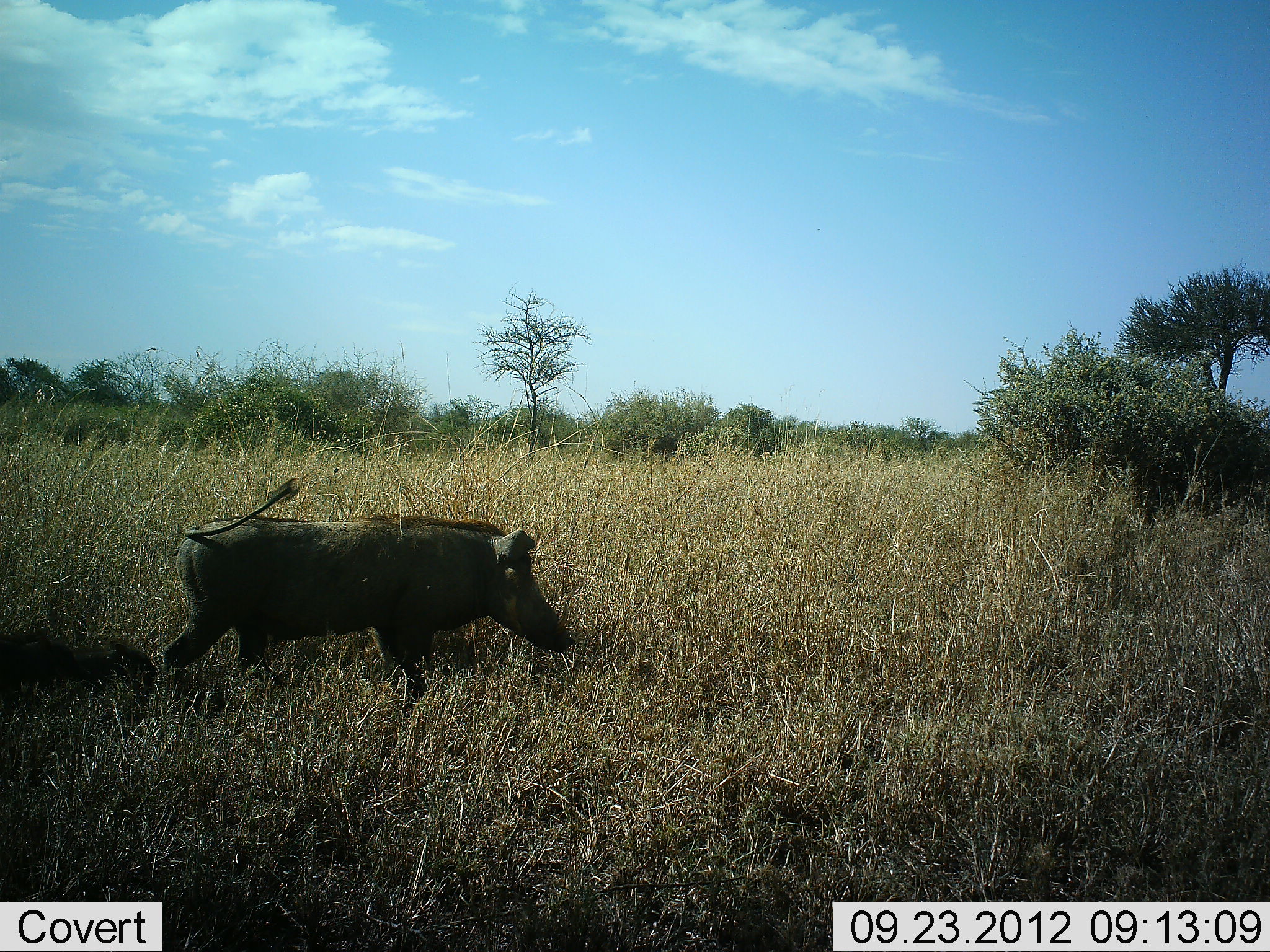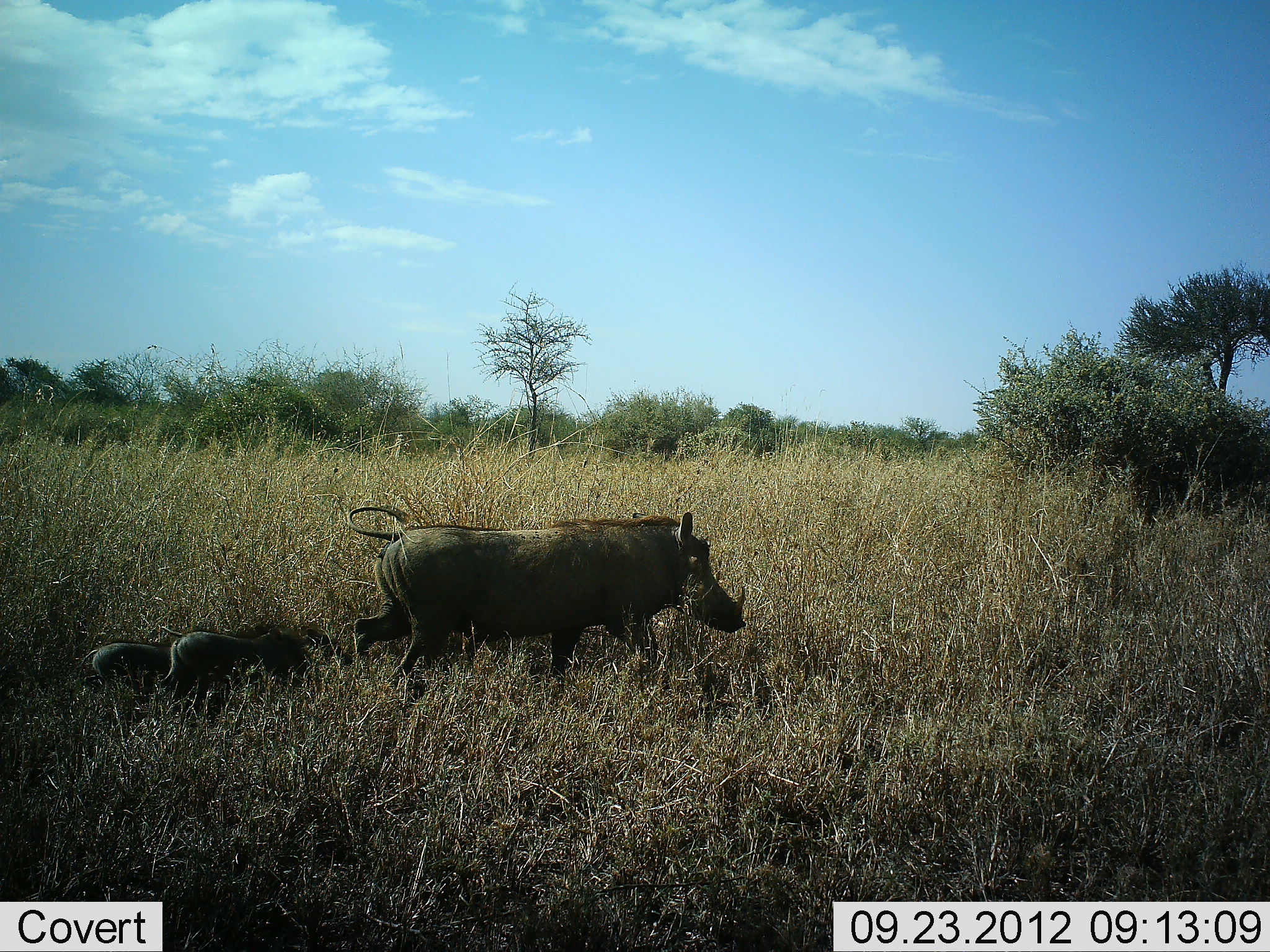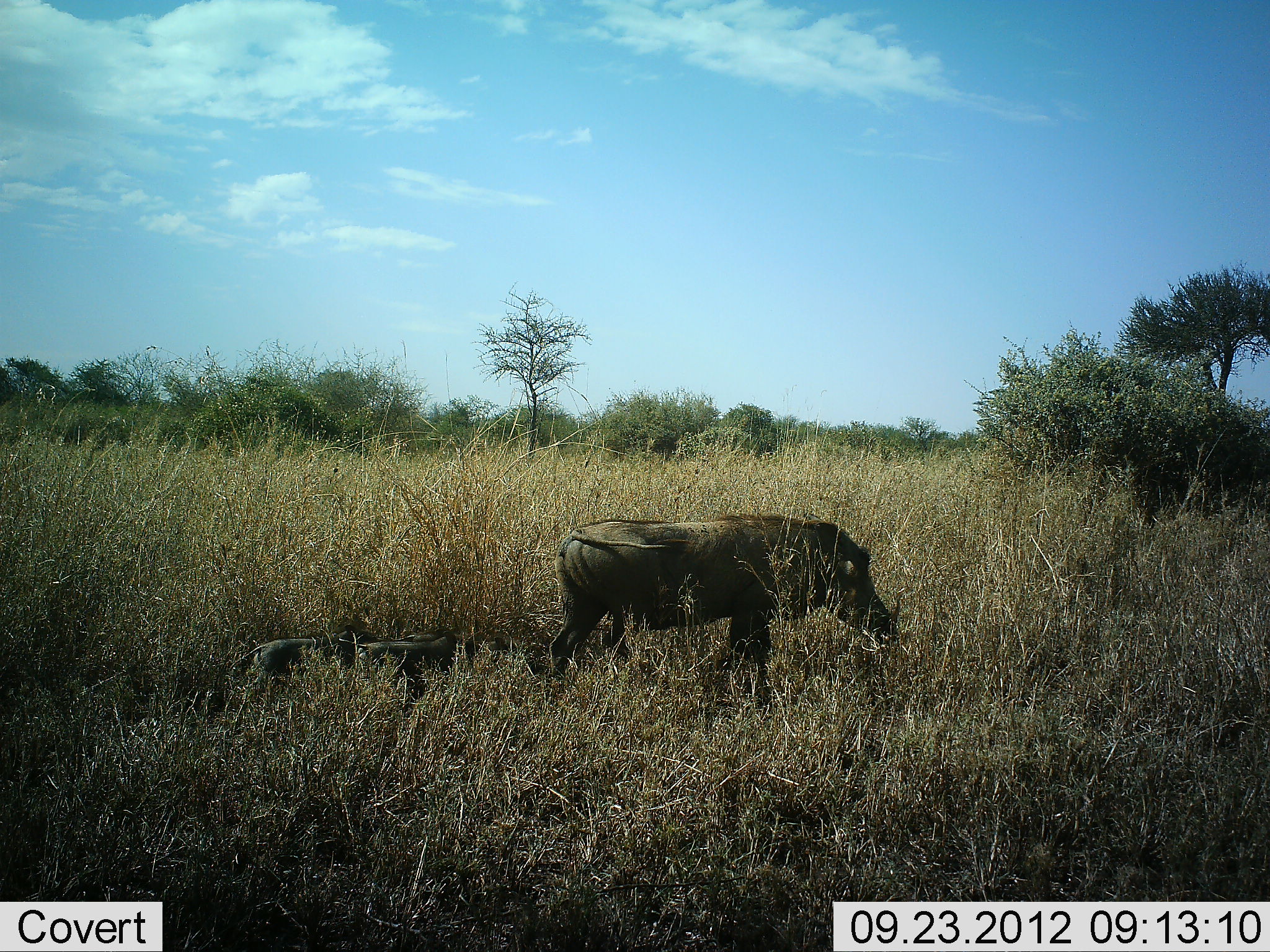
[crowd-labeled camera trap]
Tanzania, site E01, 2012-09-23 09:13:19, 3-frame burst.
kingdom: Animalia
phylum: Chordata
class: Mammalia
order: Artiodactyla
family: Suidae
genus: Phacochoerus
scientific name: Phacochoerus africanus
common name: warthog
Warthog (Phacochoerus africanus), count 3. Behavior (volunteer vote fractions): standing 0%, resting 0%, moving 100%, interacting 0%. Young present (vote fraction): 80%. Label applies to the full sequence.